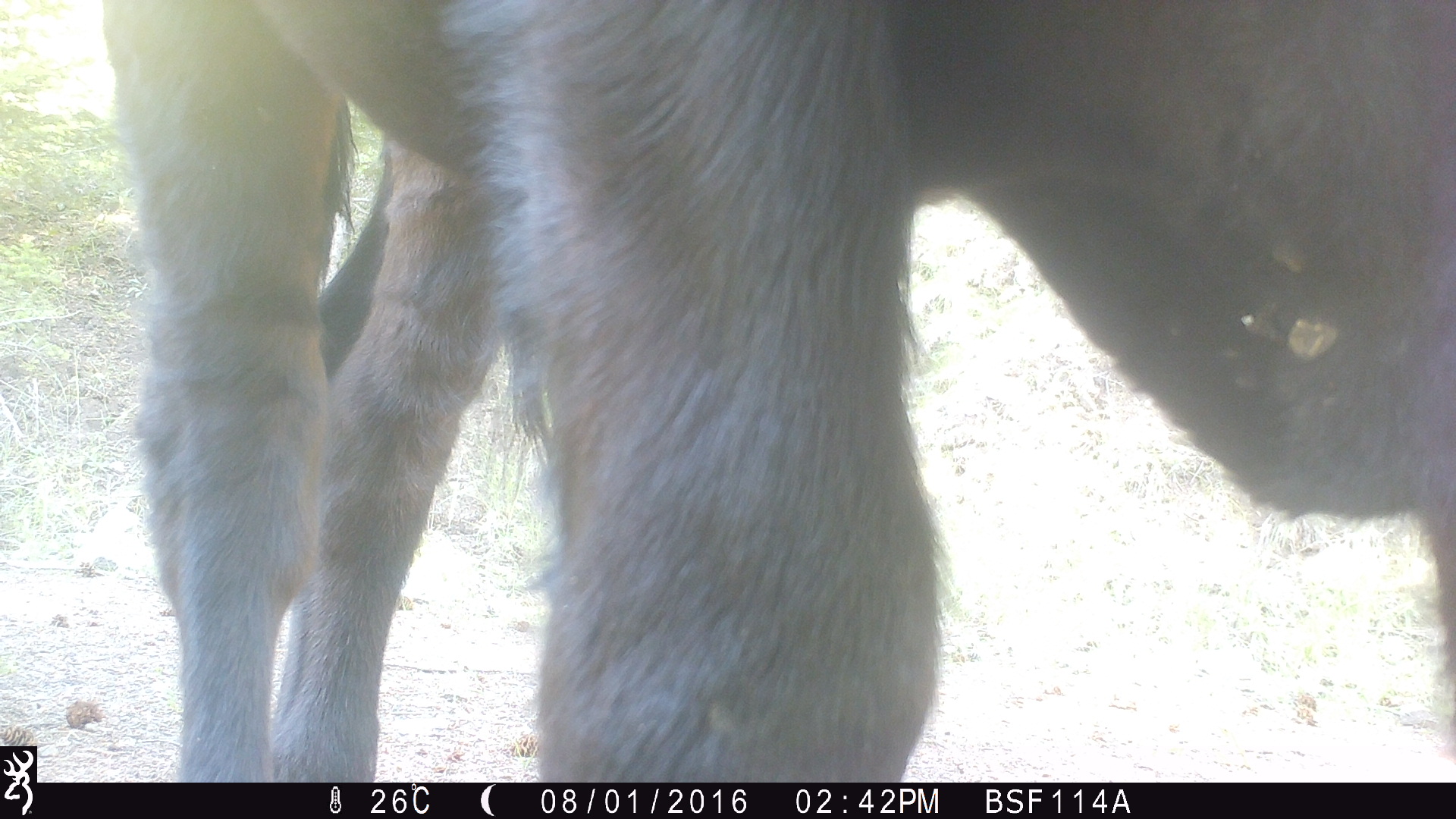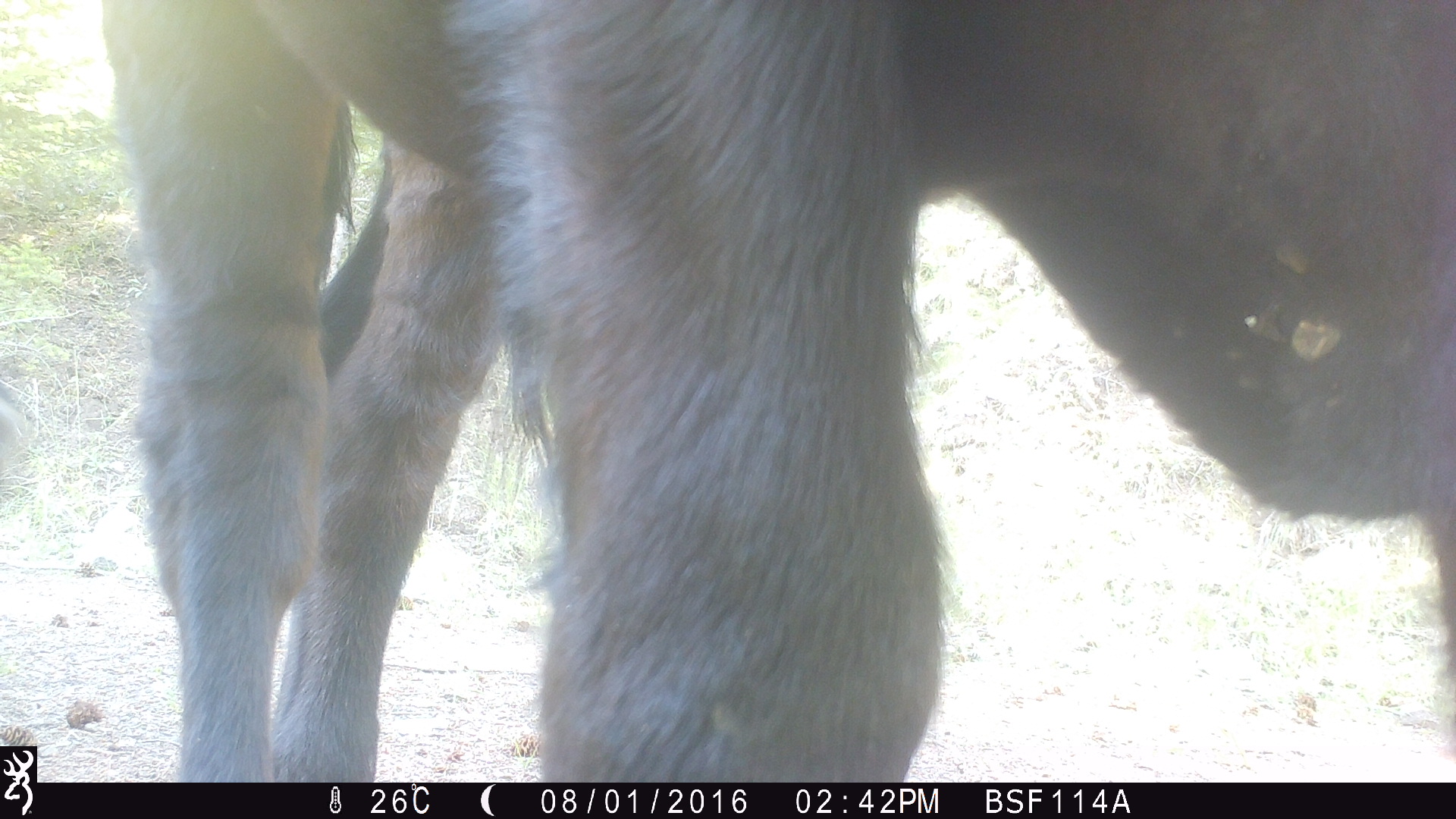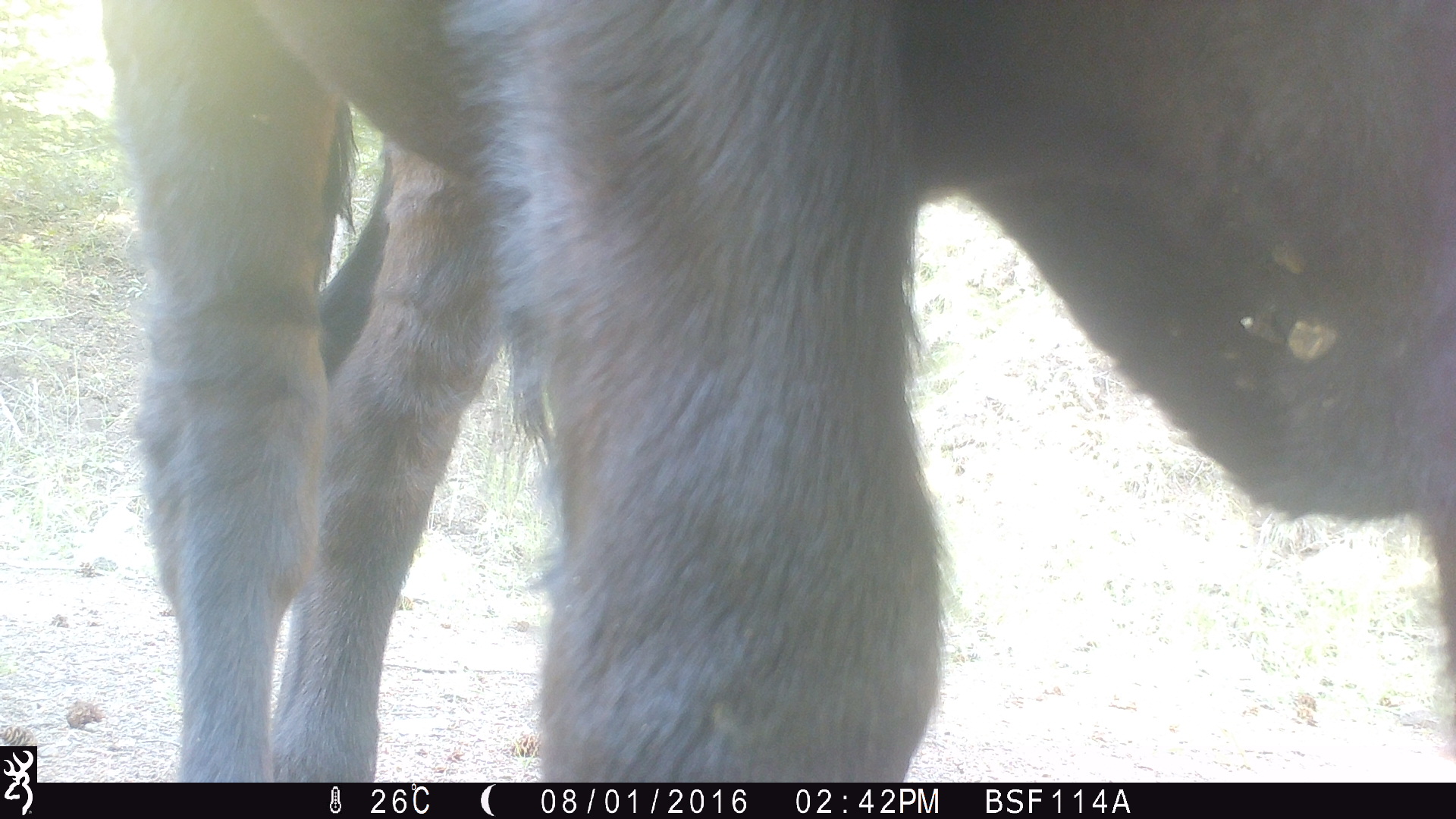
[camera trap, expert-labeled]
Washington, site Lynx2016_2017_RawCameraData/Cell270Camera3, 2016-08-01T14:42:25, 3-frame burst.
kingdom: Animalia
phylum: Chordata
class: Mammalia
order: Artiodactyla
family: Bovidae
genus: Bos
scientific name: Bos taurus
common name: domestic cattle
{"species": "domestic cattle (Bos taurus)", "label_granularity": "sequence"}